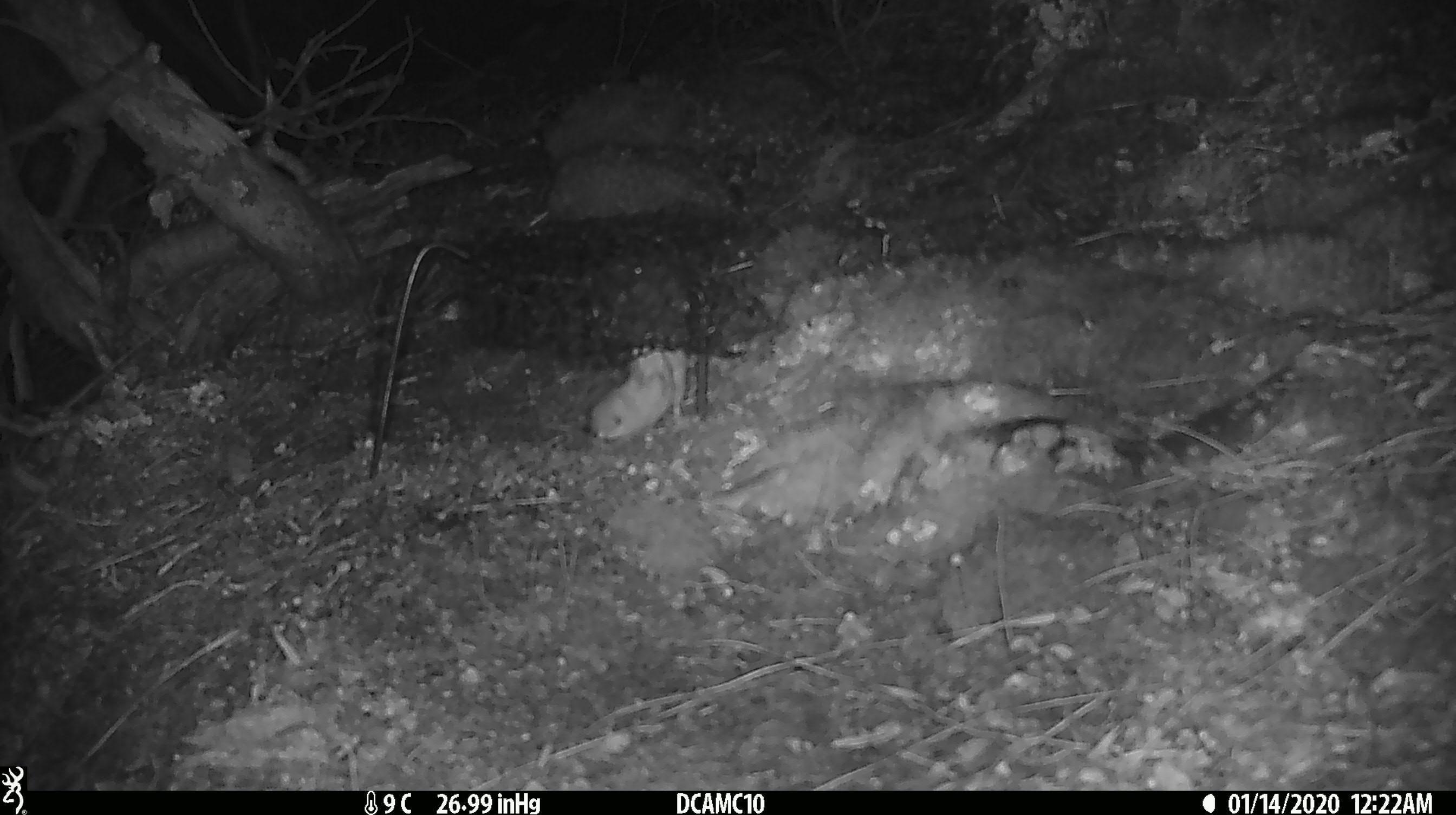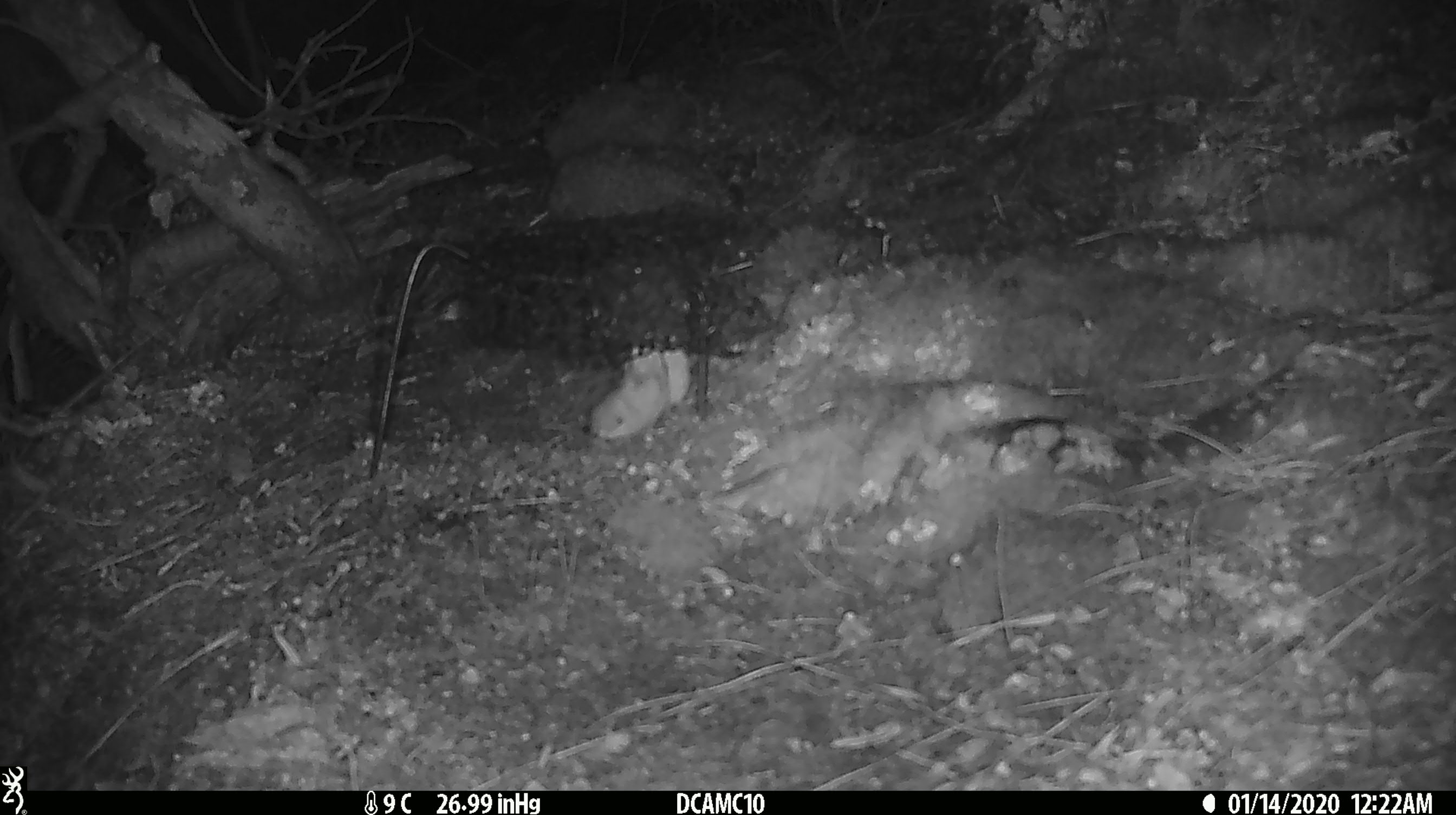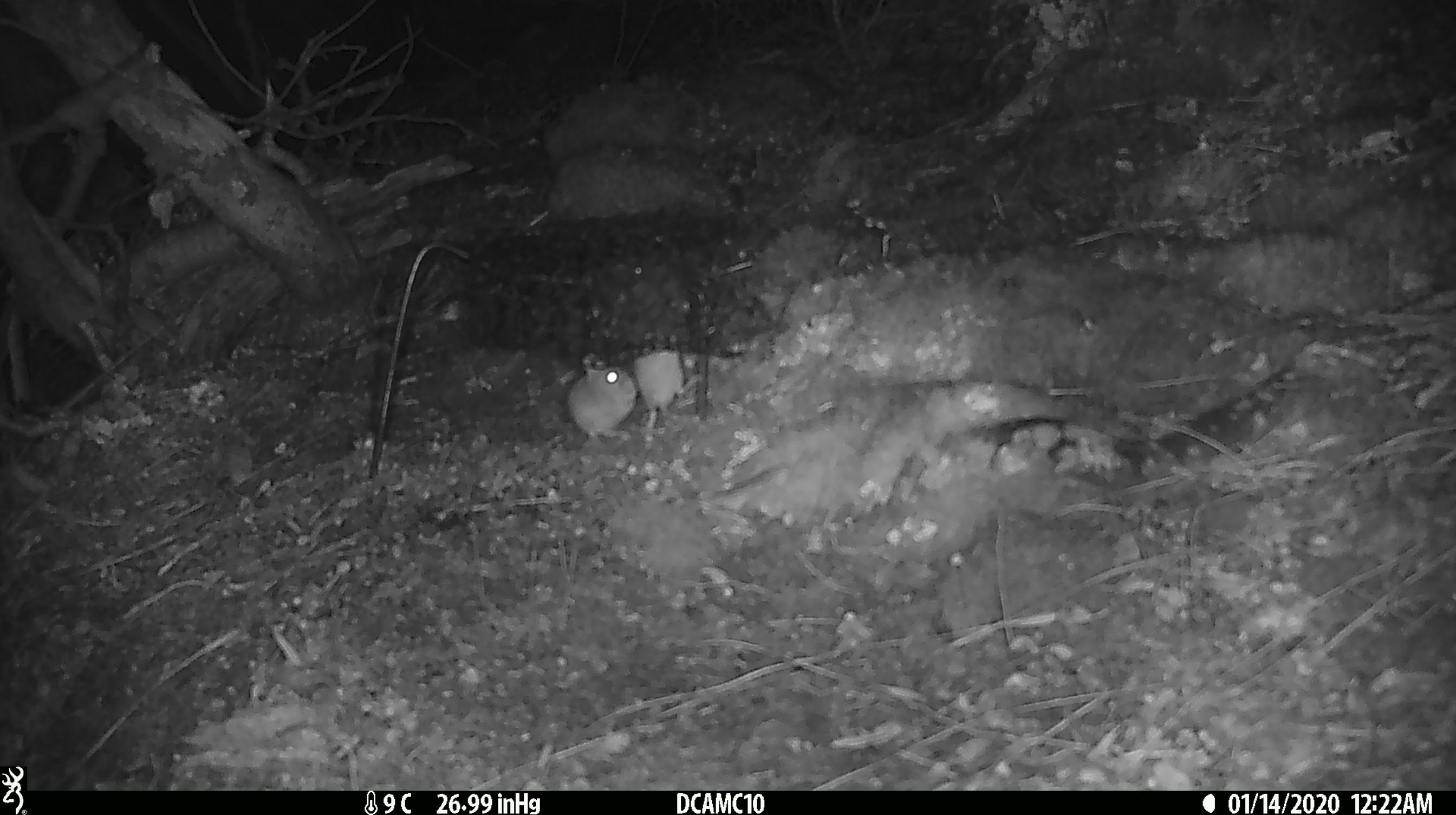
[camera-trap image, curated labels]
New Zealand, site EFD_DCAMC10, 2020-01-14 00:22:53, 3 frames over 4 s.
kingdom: Animalia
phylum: Chordata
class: Mammalia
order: Rodentia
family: Muridae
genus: Mus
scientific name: Mus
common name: mouse